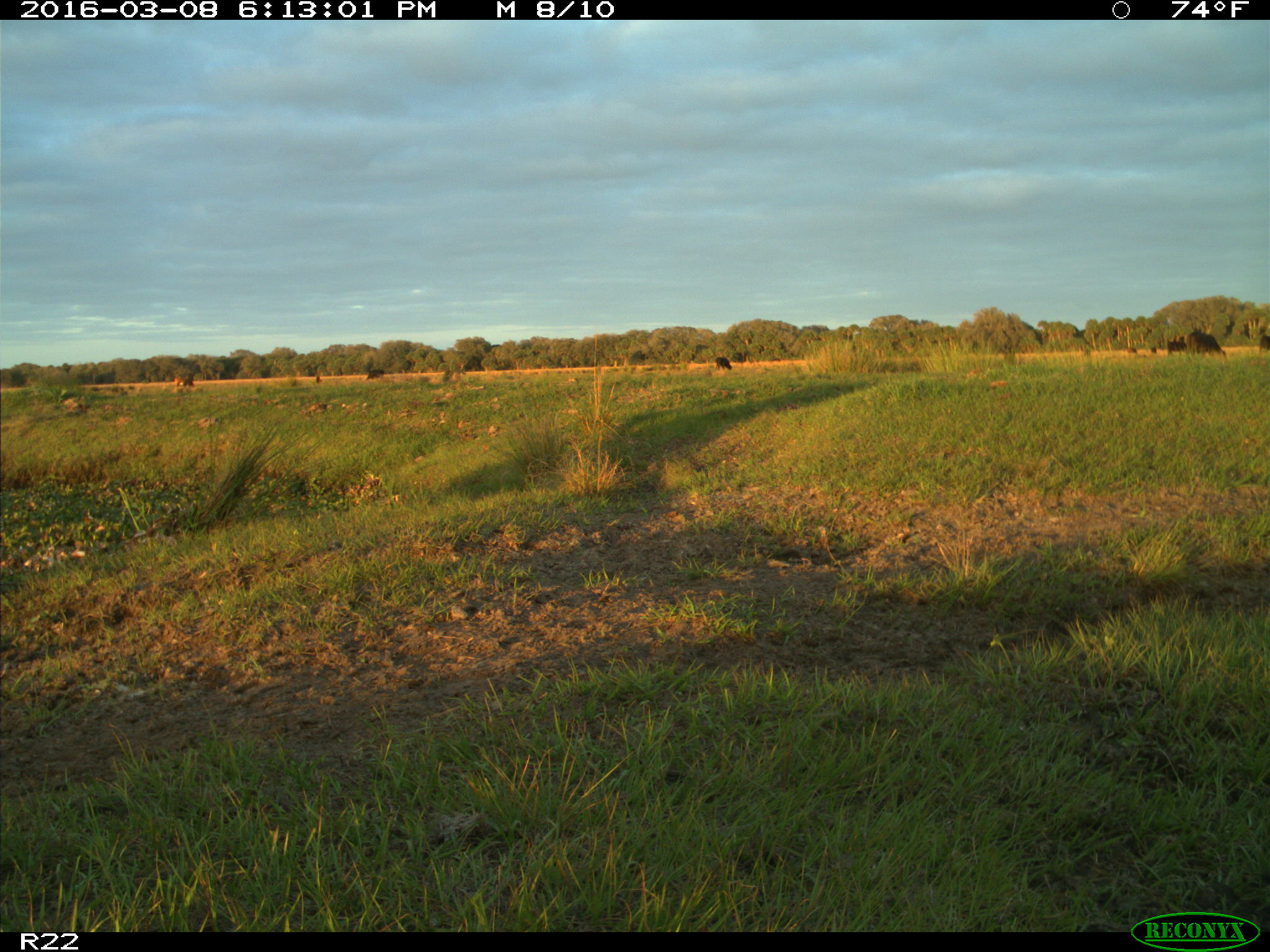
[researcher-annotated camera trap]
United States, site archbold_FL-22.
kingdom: Animalia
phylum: Chordata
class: Mammalia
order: Artiodactyla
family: Bovidae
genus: Bos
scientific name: Bos taurus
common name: domestic cow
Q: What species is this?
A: Bos taurus (domestic cow).